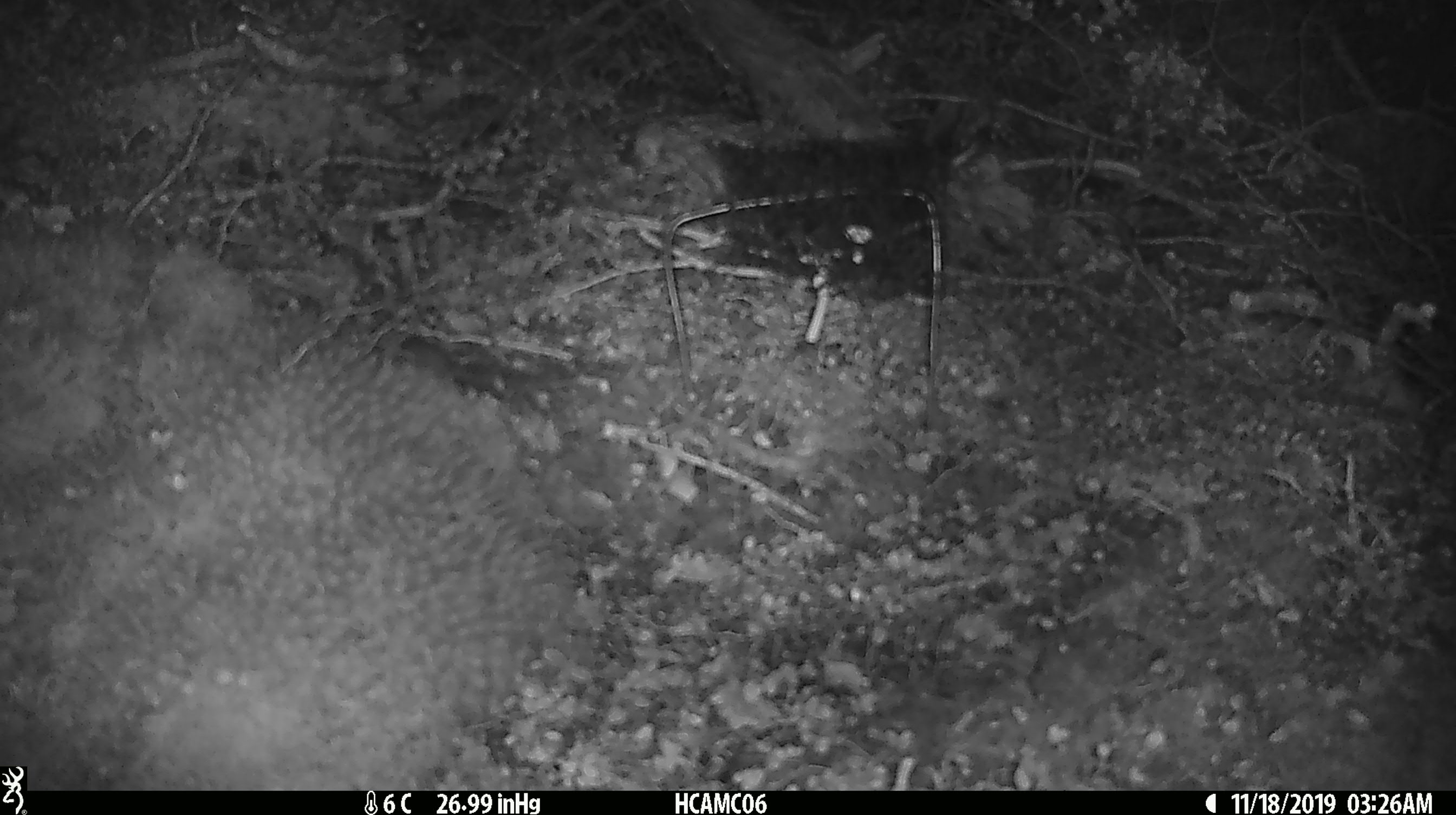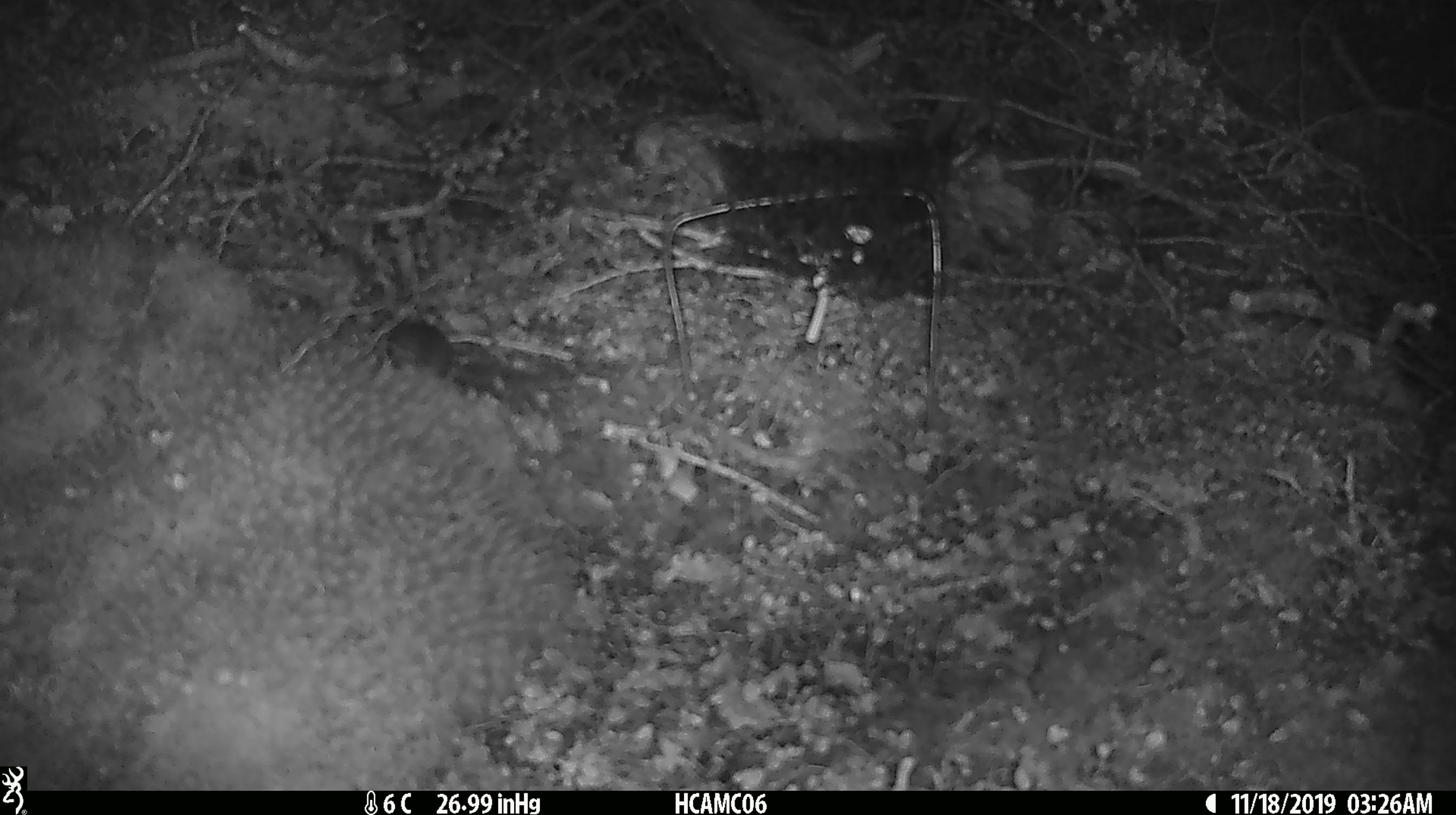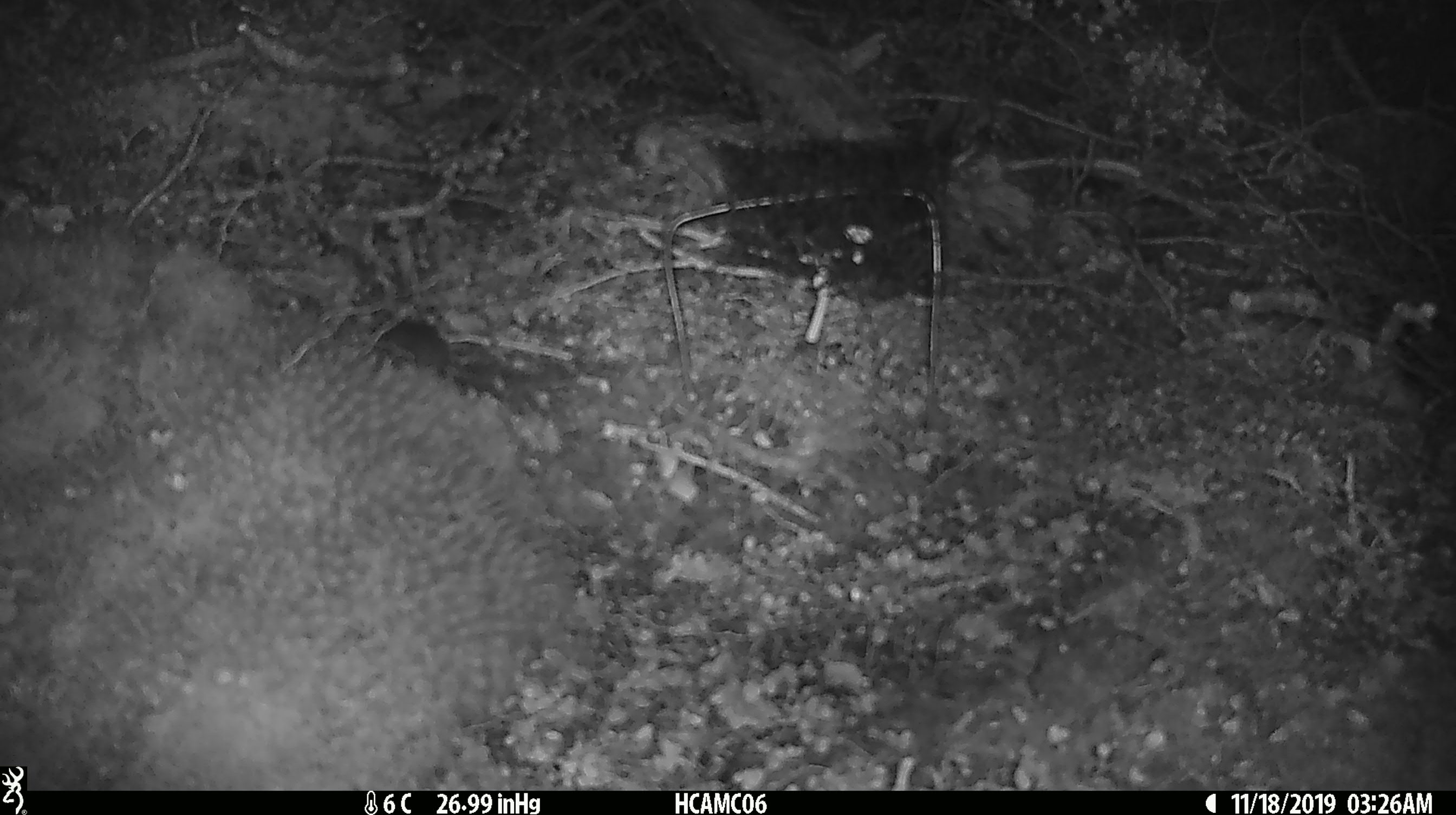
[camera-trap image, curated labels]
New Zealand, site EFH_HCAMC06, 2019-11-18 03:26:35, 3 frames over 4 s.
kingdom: Animalia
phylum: Chordata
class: Mammalia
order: Rodentia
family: Muridae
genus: Mus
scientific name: Mus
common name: mouse